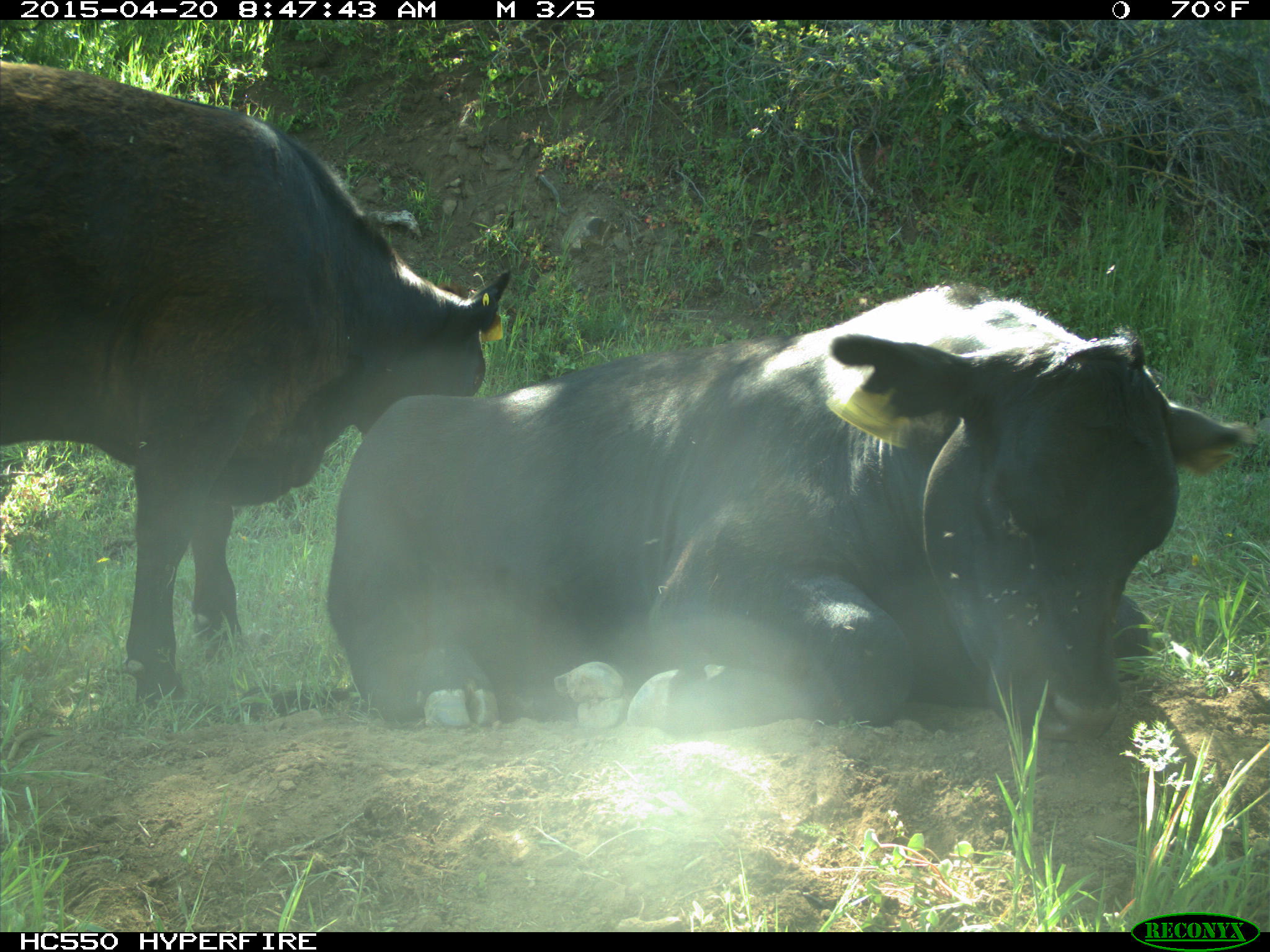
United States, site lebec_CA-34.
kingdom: Animalia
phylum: Chordata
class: Mammalia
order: Artiodactyla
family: Bovidae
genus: Bos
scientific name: Bos taurus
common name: domestic cow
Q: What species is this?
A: Bos taurus (domestic cow).